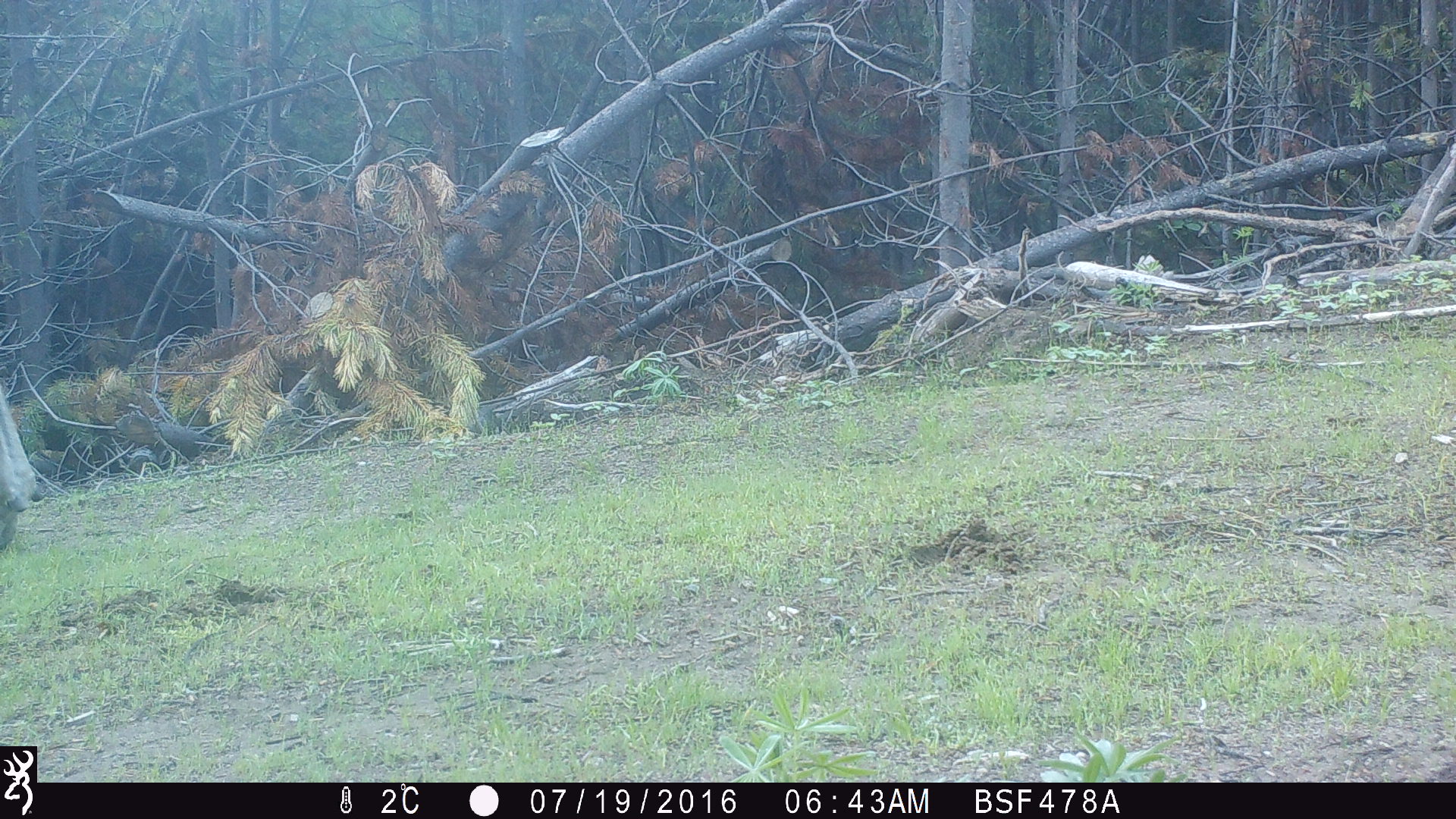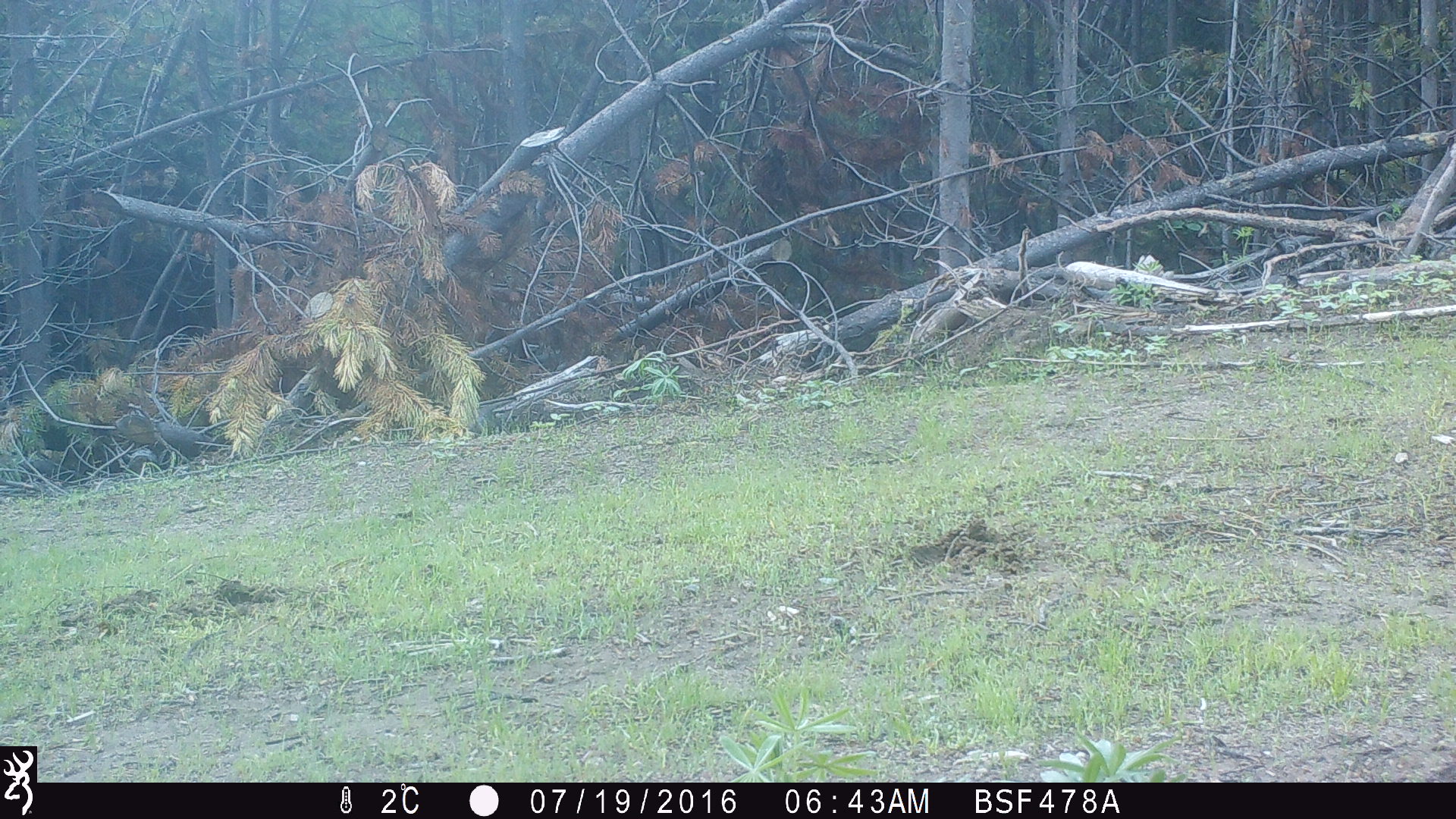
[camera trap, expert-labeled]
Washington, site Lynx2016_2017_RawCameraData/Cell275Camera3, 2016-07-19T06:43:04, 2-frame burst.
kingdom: Animalia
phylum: Chordata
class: Mammalia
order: Artiodactyla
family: Cervidae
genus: Alces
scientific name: Alces alces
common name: moose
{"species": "Alces alces (moose)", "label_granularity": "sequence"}